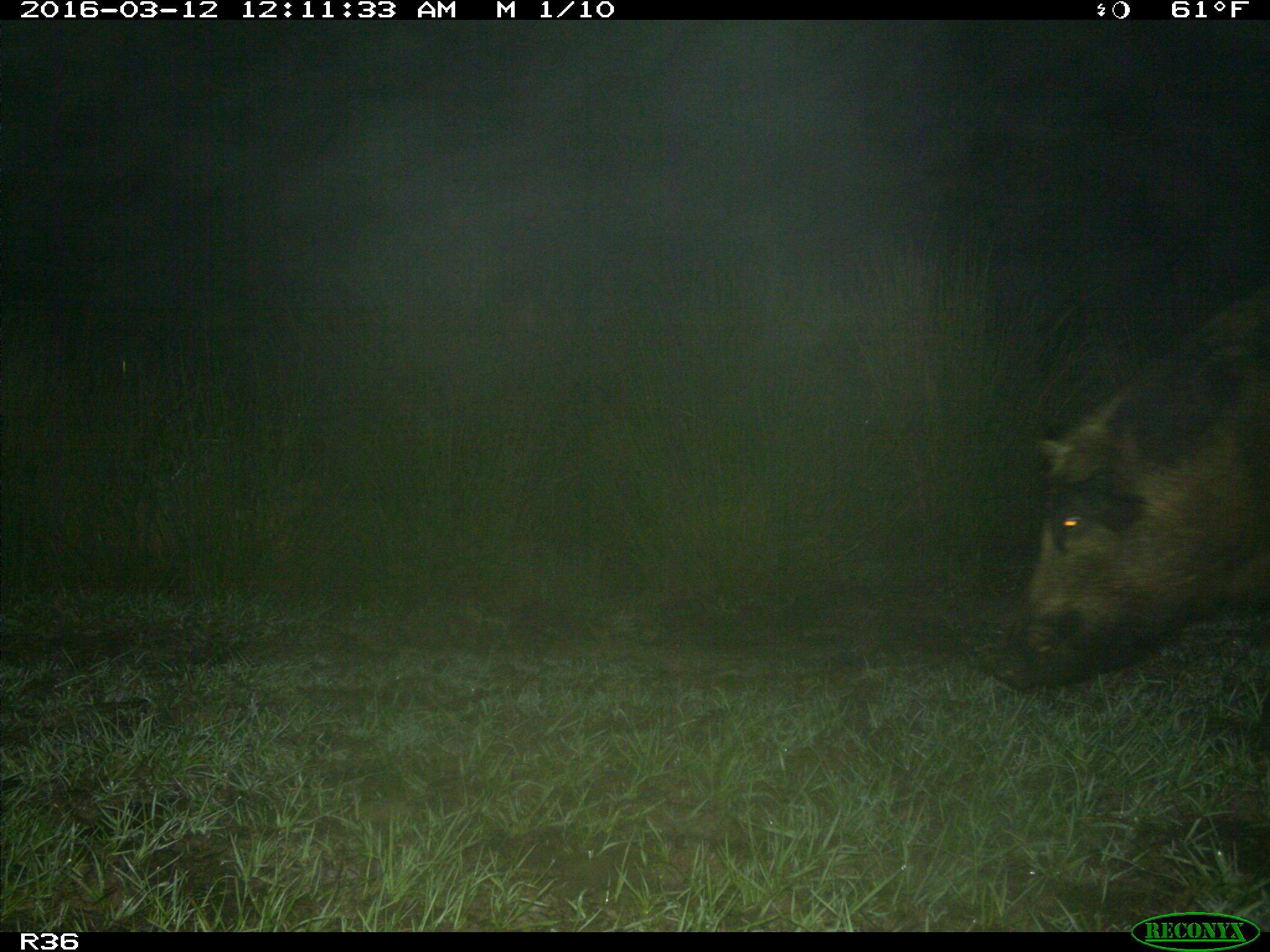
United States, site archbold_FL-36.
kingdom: Animalia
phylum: Chordata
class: Mammalia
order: Artiodactyla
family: Suidae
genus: Sus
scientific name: Sus scrofa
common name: wild boar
Sus scrofa (wild boar).